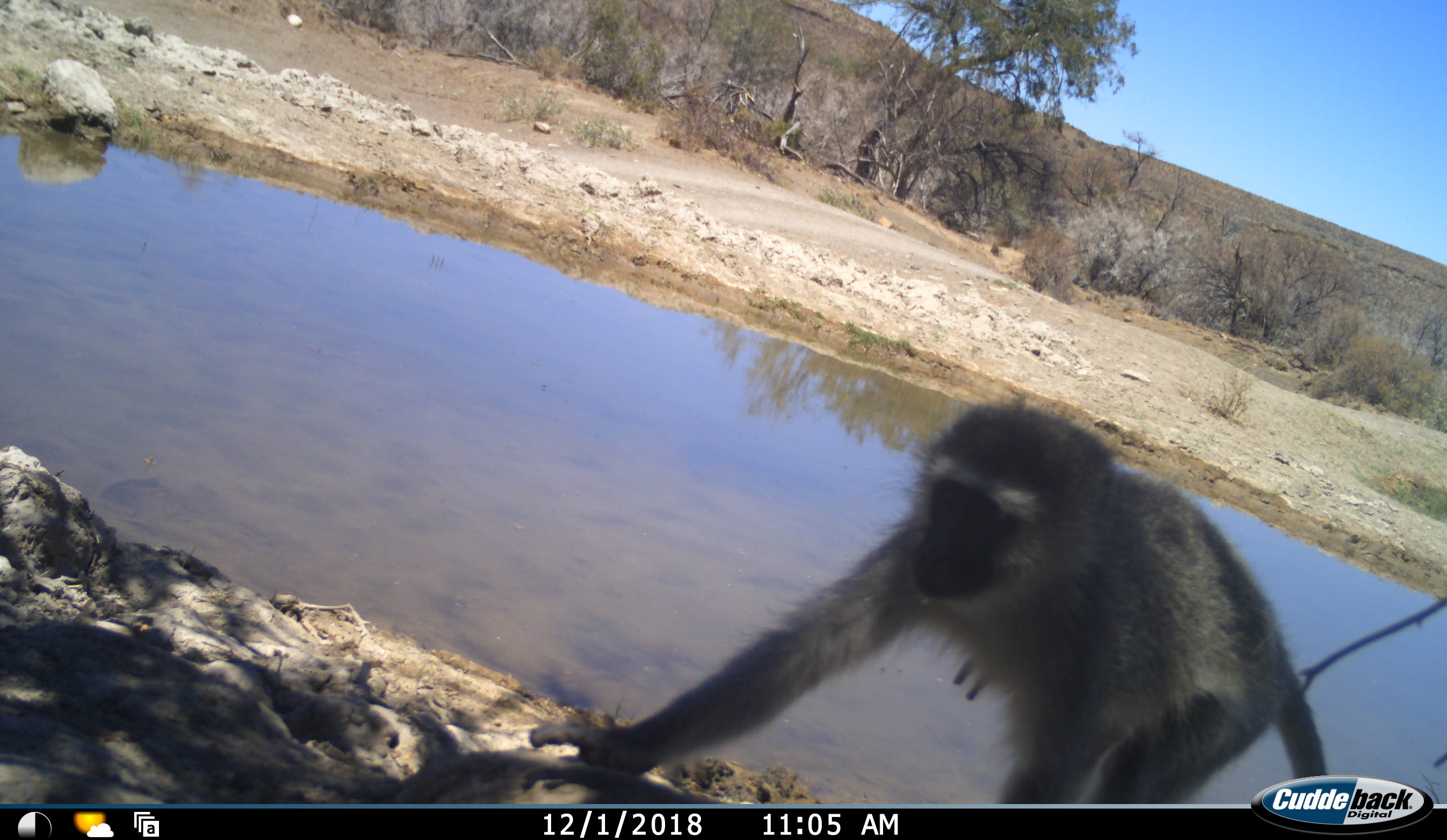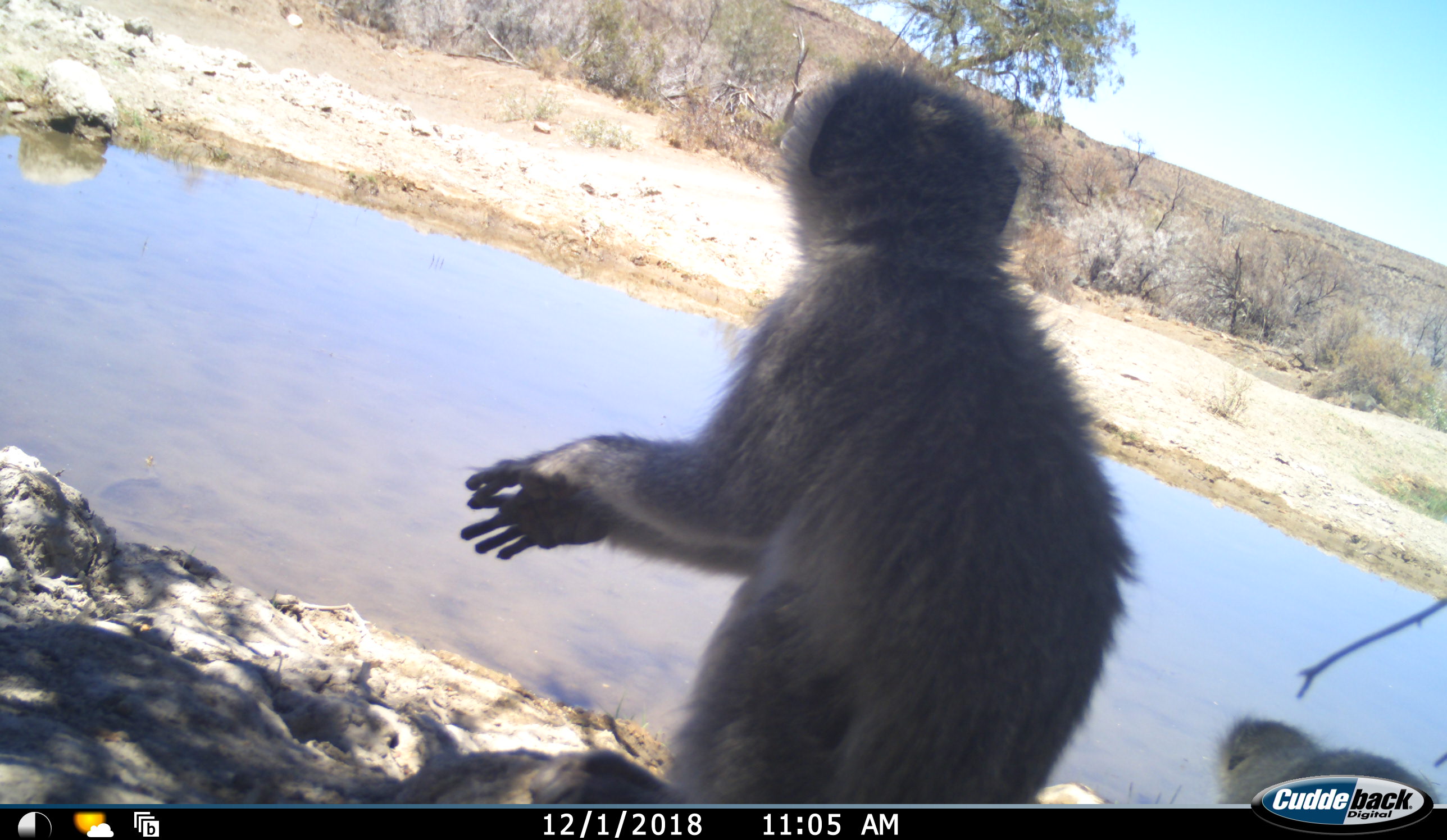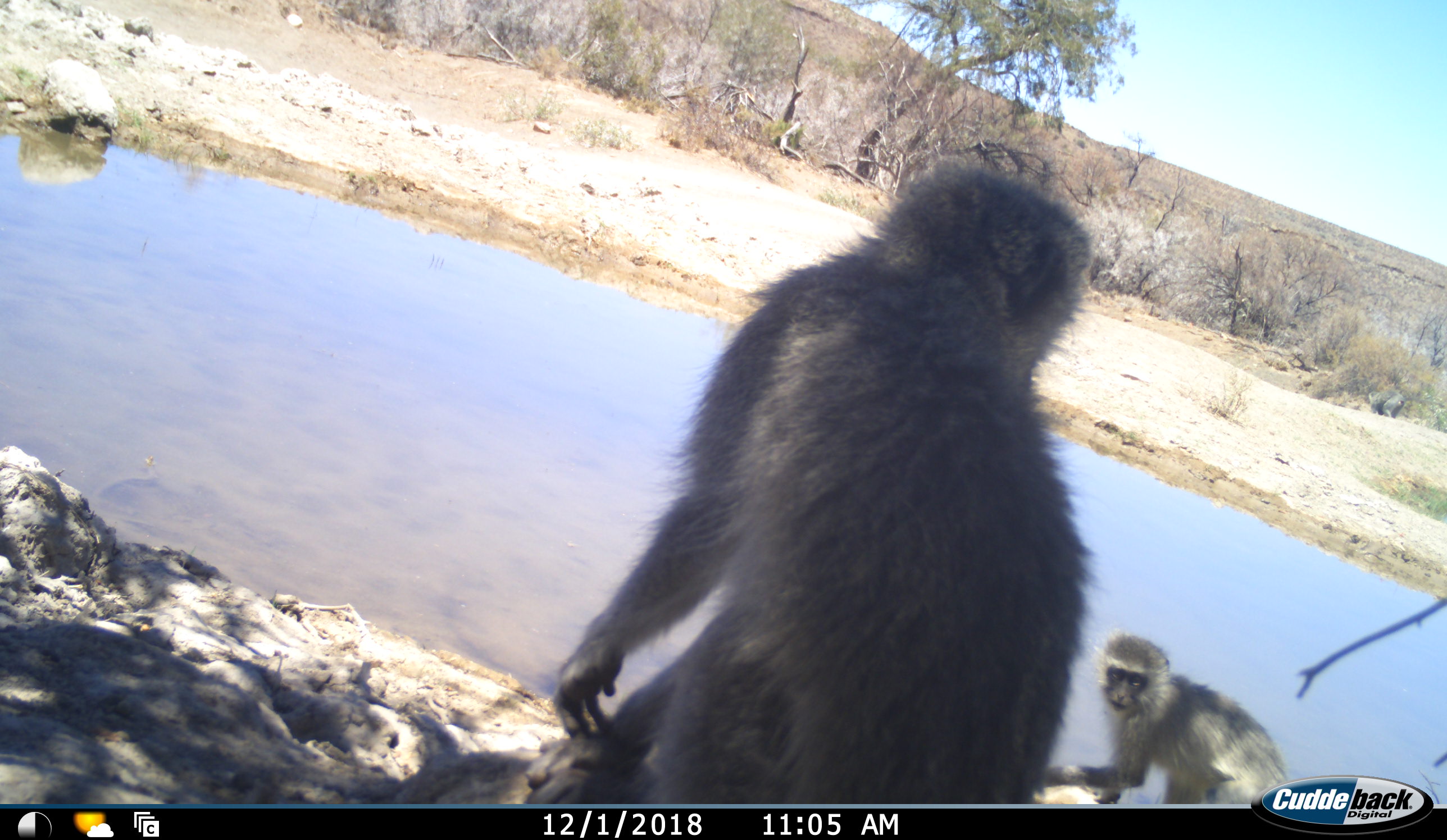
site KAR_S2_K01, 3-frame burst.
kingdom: Animalia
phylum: Chordata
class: Mammalia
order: Primates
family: Cercopithecidae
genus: Chlorocebus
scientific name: Chlorocebus pygerythrus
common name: vervet monkey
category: monkeyvervet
Monkeyvervet (vervet monkey) (Chlorocebus pygerythrus), count 2. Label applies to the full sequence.